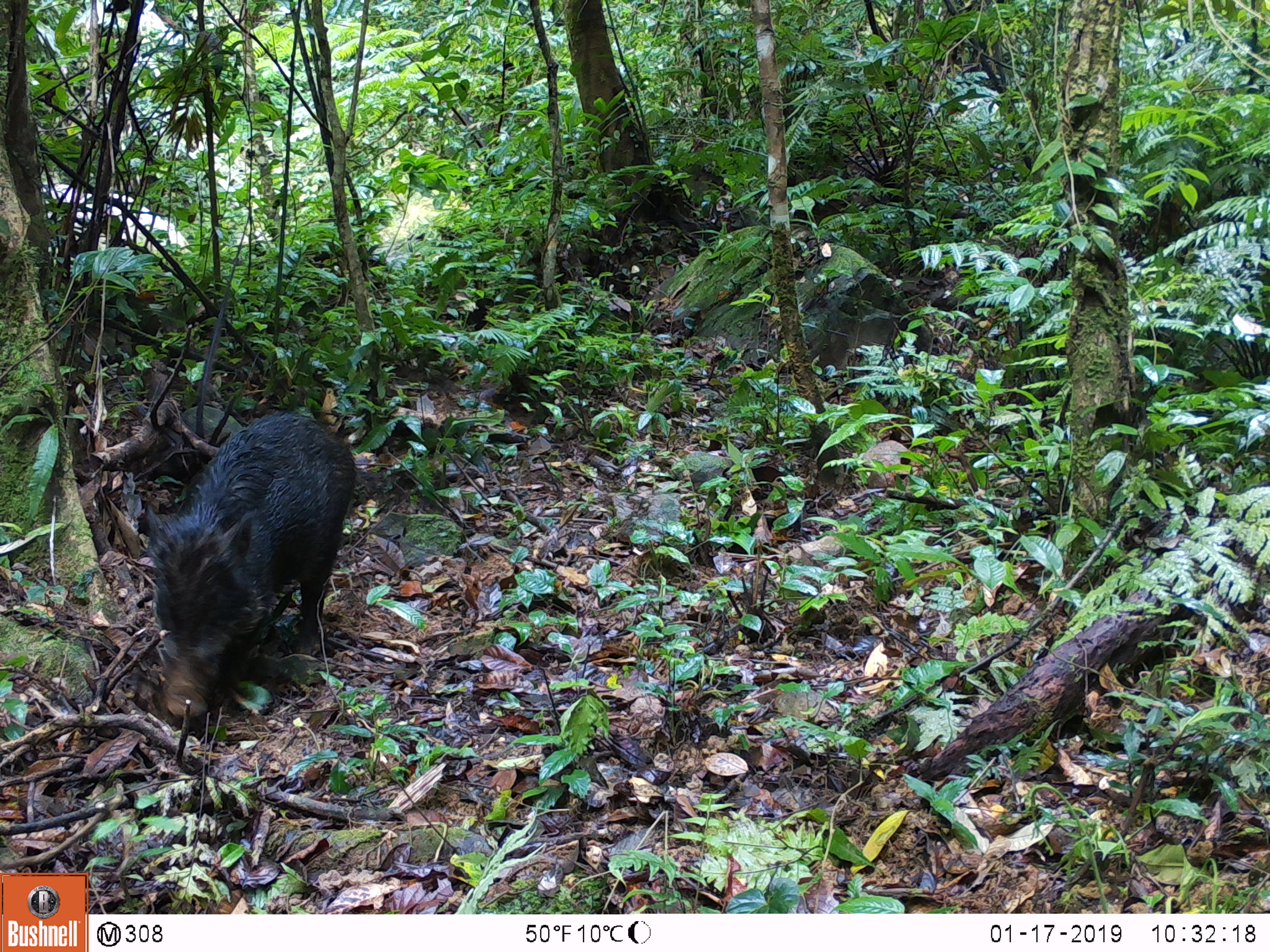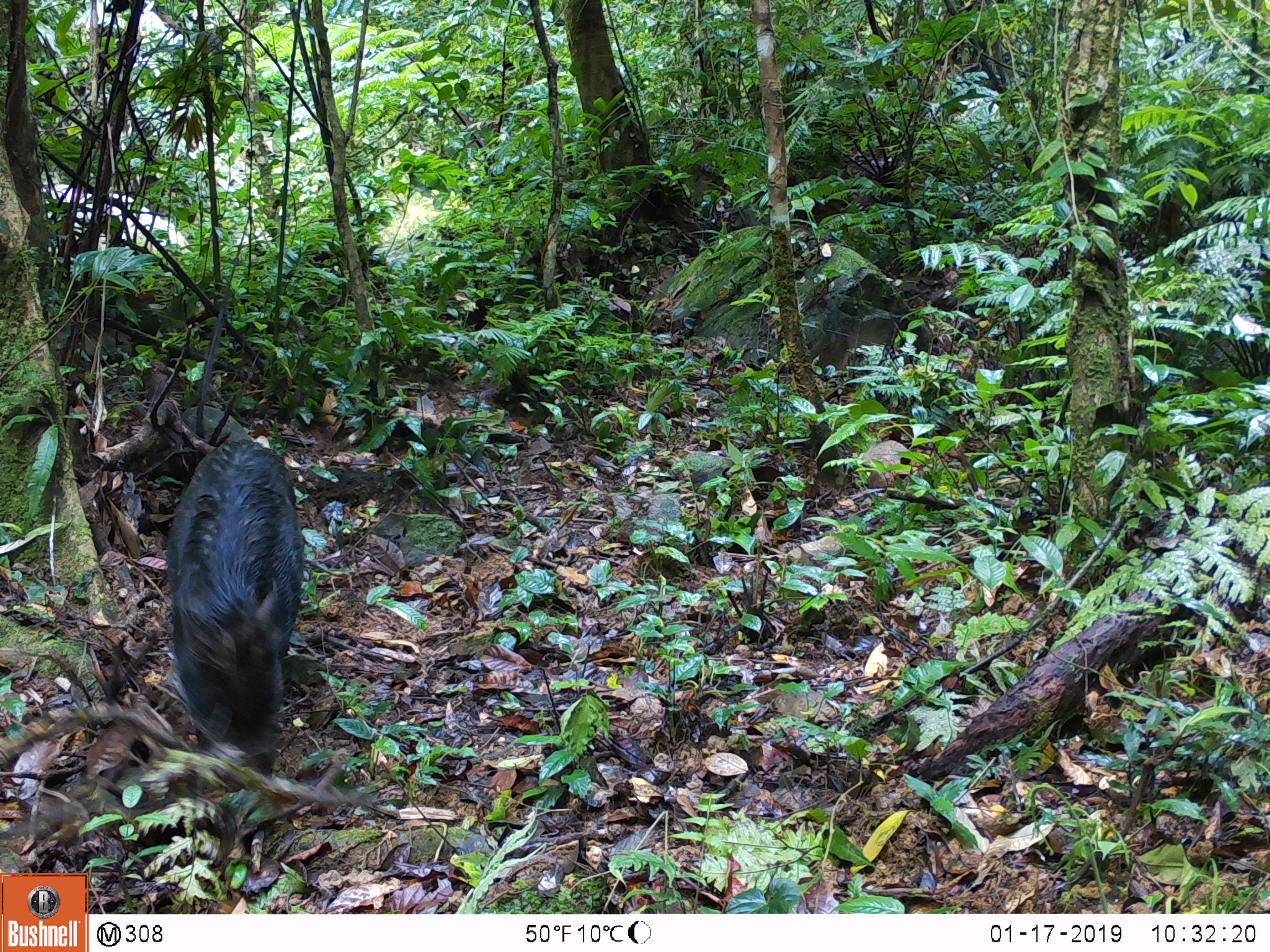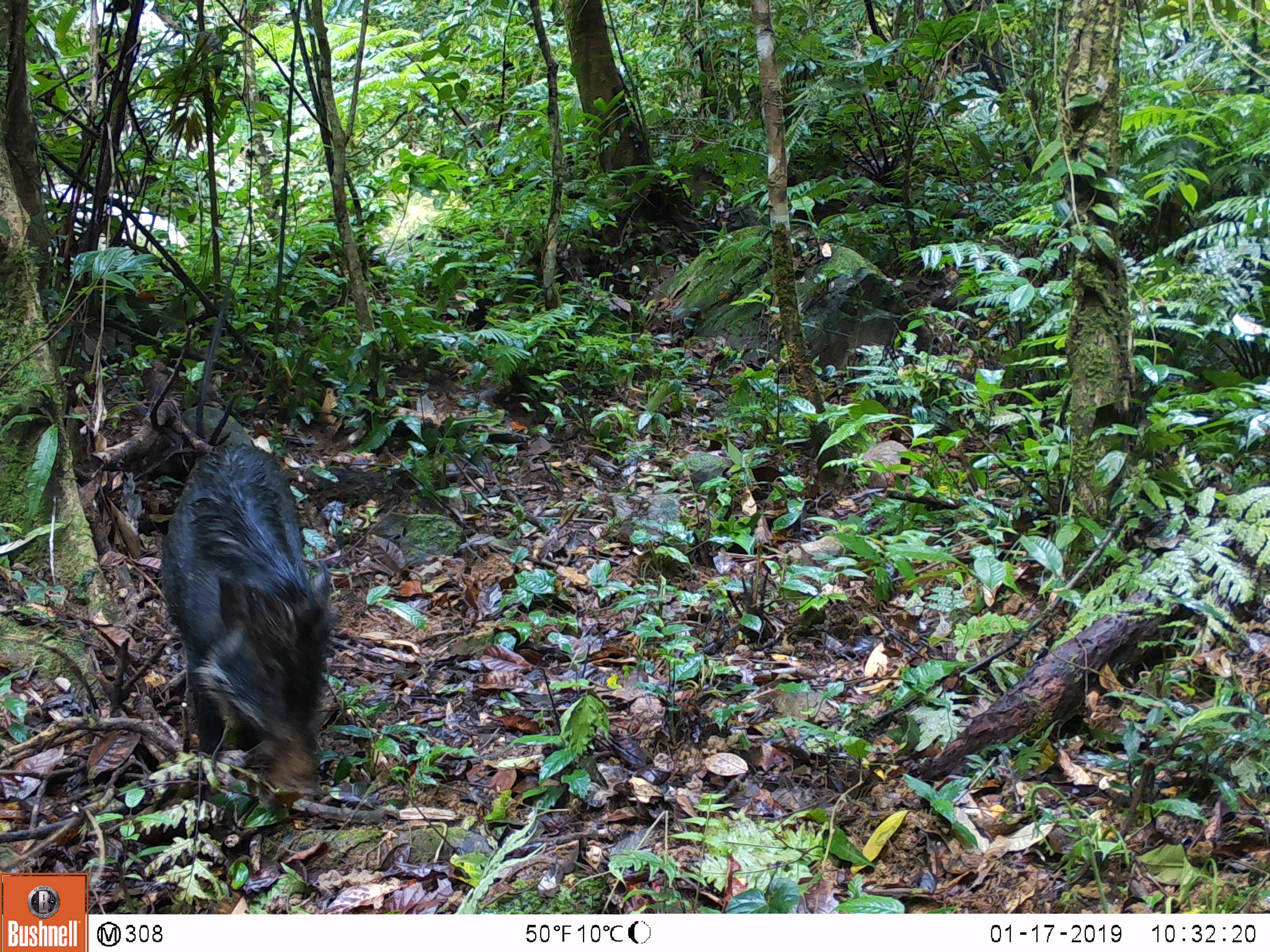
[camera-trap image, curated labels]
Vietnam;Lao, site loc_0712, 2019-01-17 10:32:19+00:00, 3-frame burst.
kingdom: Animalia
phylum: Chordata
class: Mammalia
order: Artiodactyla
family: Suidae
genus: Sus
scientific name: Sus scrofa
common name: eurasian wild pig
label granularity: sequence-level